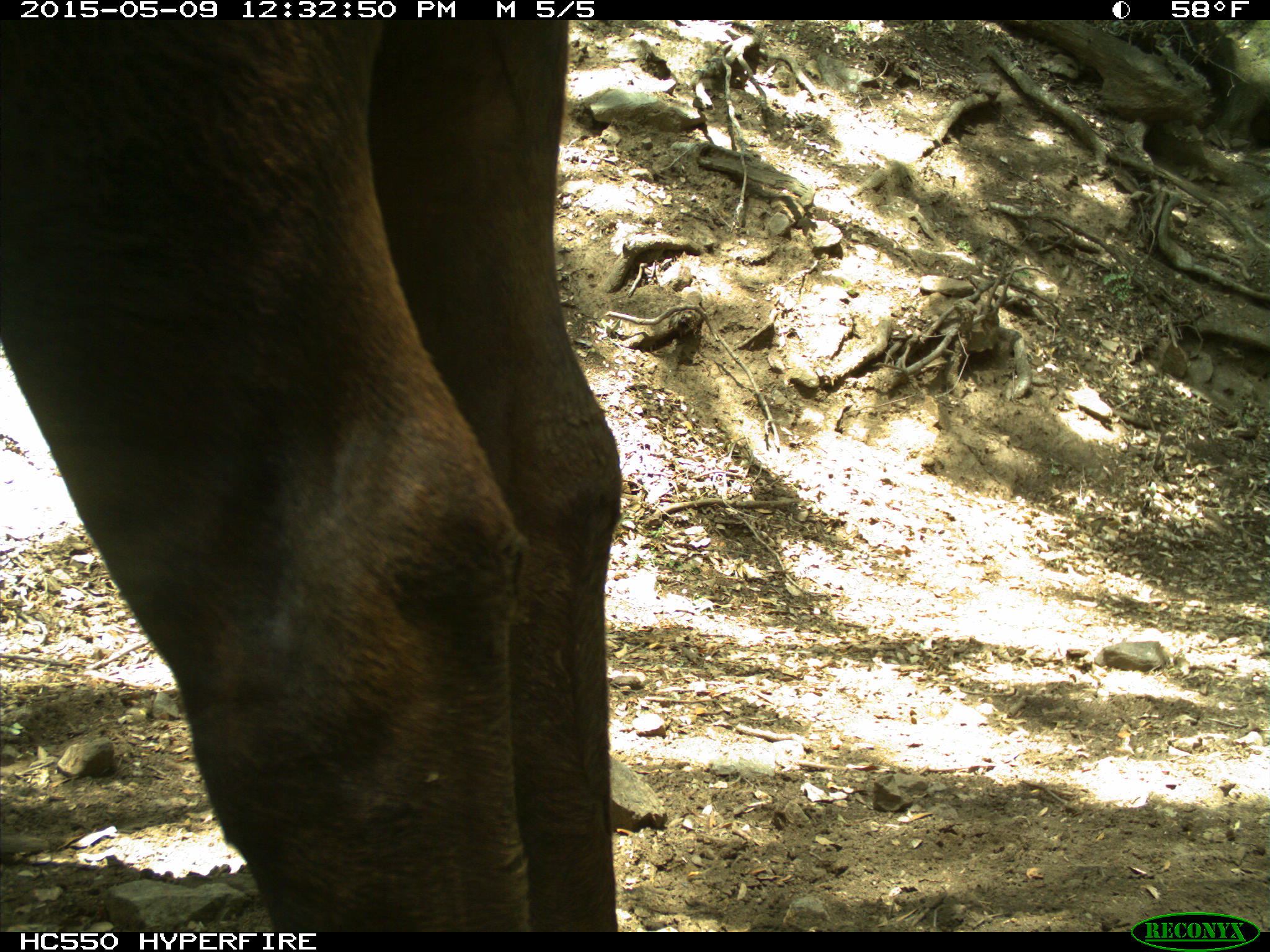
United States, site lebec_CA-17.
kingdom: Animalia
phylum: Chordata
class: Mammalia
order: Artiodactyla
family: Bovidae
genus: Bos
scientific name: Bos taurus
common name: domestic cow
Bos taurus (domestic cow).